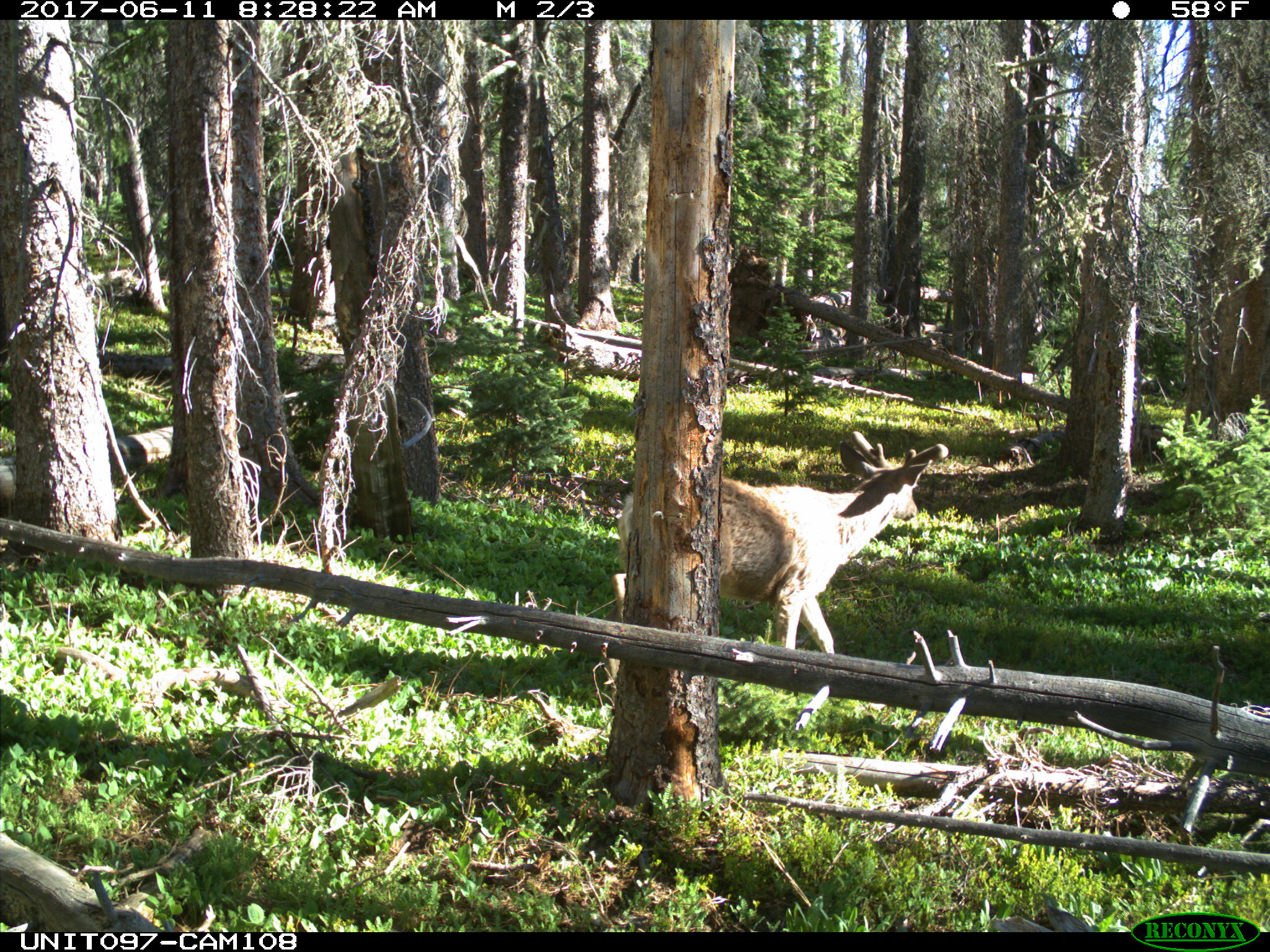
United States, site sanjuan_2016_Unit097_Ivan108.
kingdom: Animalia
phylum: Chordata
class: Mammalia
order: Artiodactyla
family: Cervidae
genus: Odocoileus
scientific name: Odocoileus hemionus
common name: mule deer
Odocoileus hemionus (mule deer).